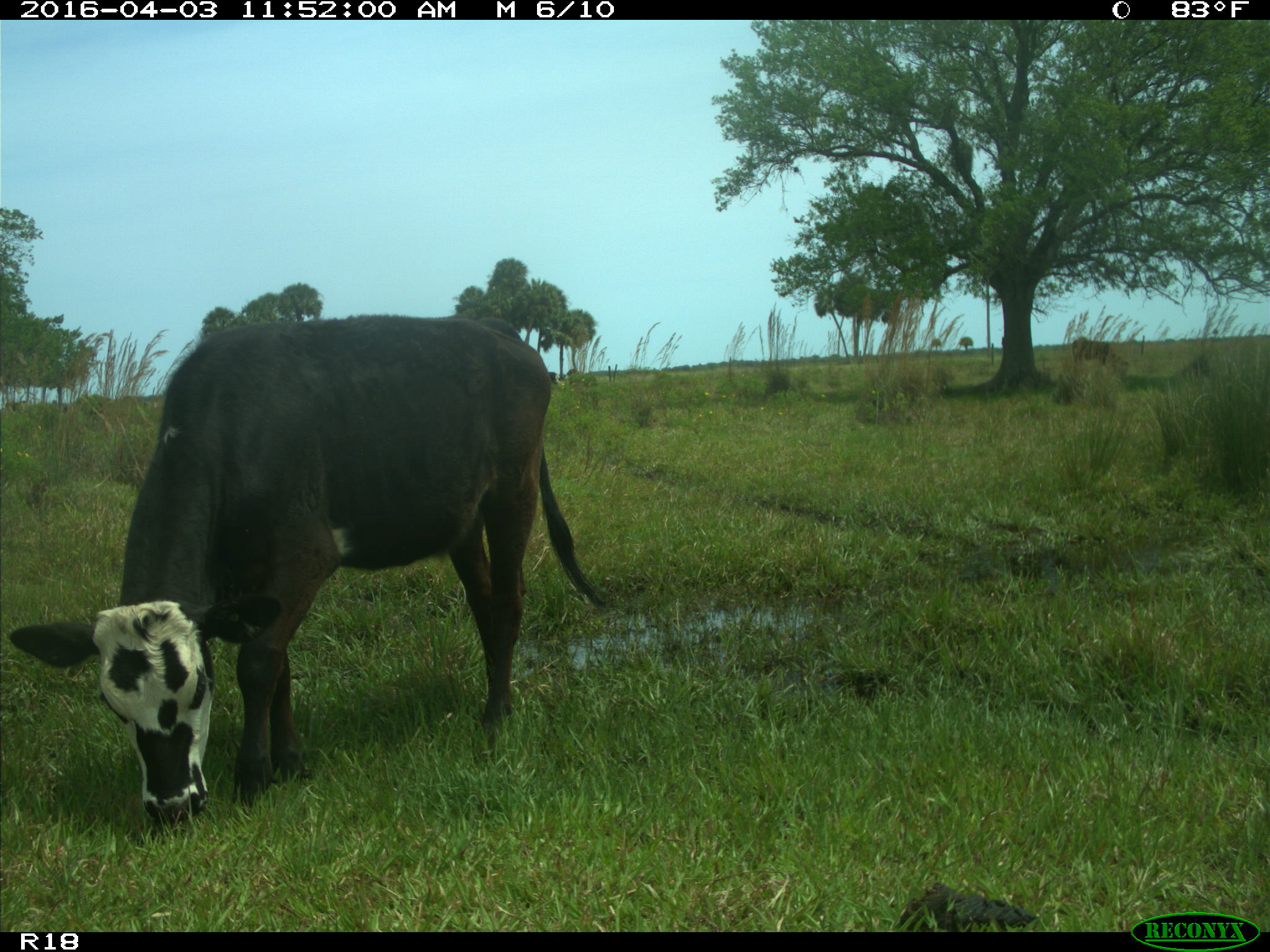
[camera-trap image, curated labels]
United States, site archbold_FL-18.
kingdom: Animalia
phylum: Chordata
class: Mammalia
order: Artiodactyla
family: Bovidae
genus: Bos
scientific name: Bos taurus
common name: domestic cow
Bos taurus (domestic cow).